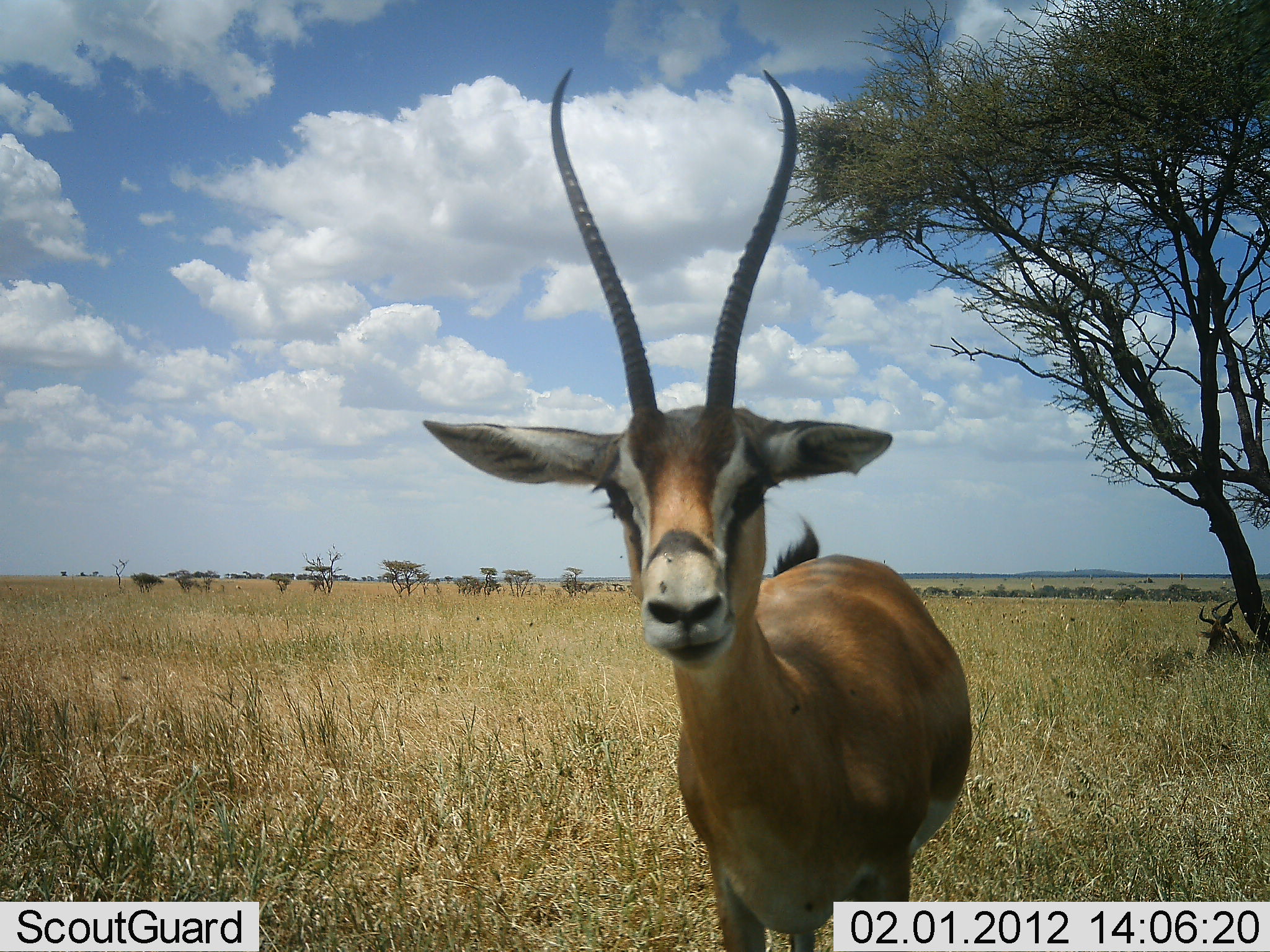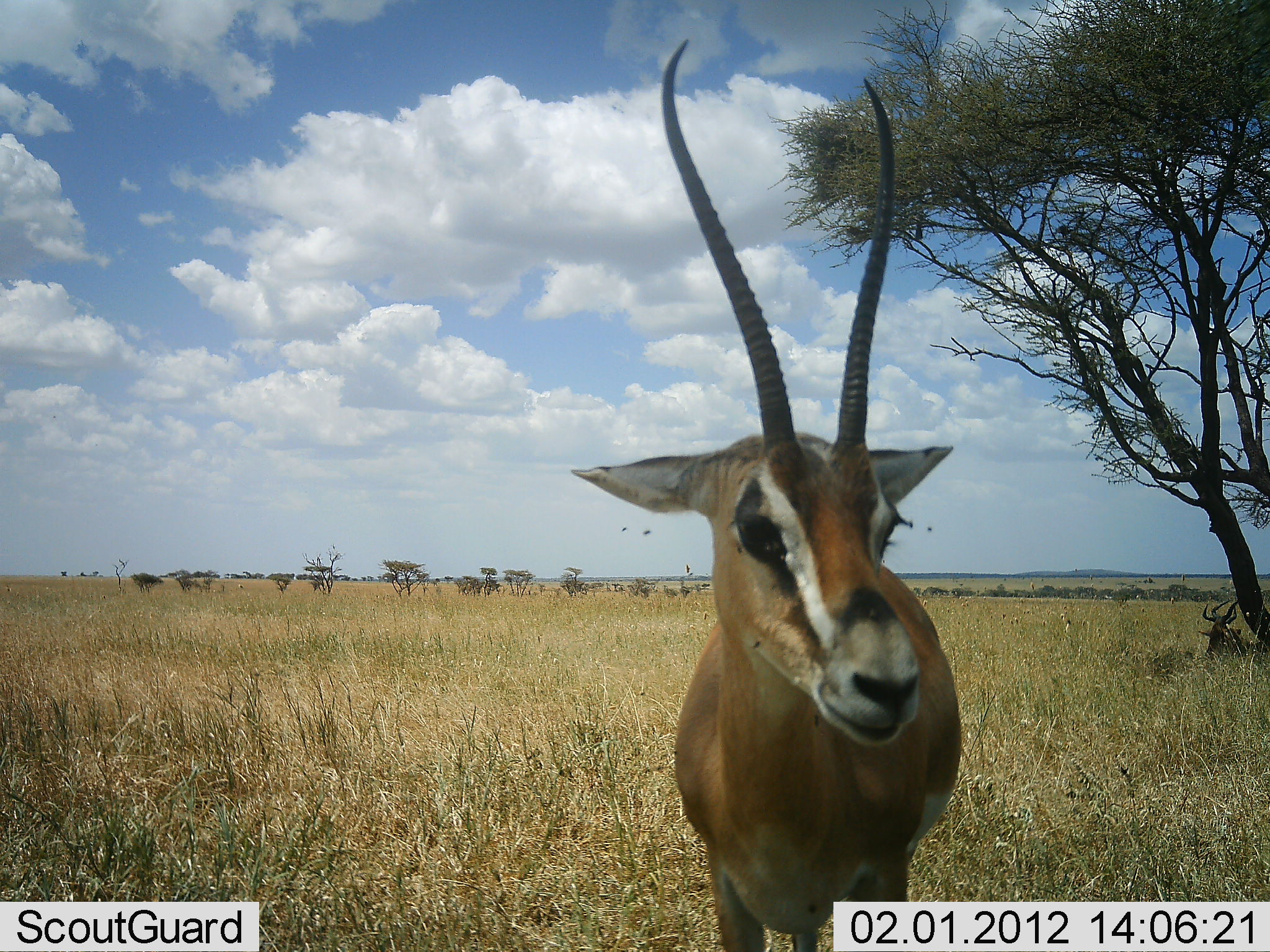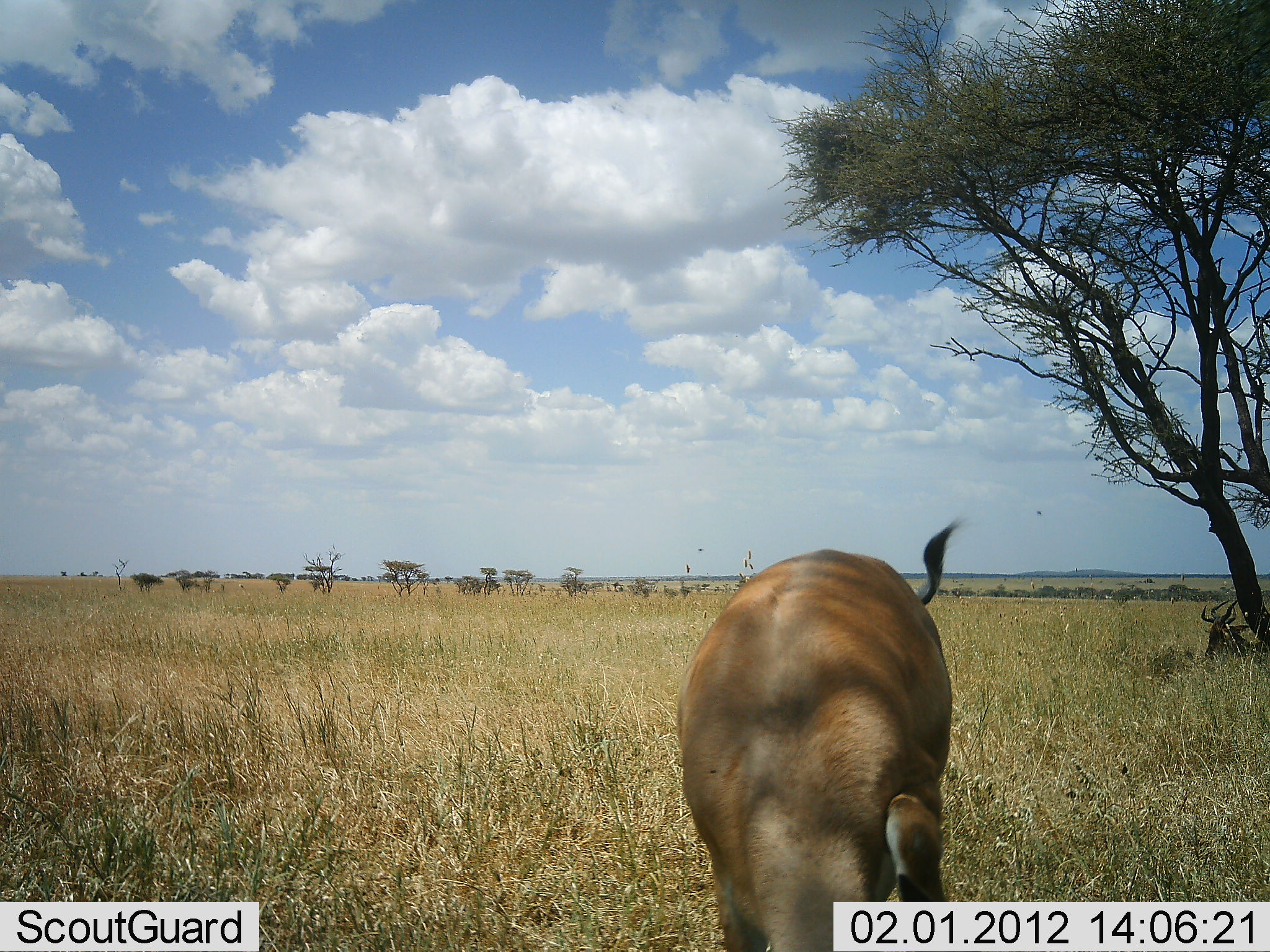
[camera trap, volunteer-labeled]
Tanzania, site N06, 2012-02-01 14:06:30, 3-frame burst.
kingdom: Animalia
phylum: Chordata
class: Mammalia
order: Artiodactyla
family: Bovidae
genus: Nanger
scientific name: Nanger granti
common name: grant's gazelle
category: gazellegrants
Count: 1.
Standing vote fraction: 88%.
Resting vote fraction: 12%.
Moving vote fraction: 6%.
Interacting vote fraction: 0%.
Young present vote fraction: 0%.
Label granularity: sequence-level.